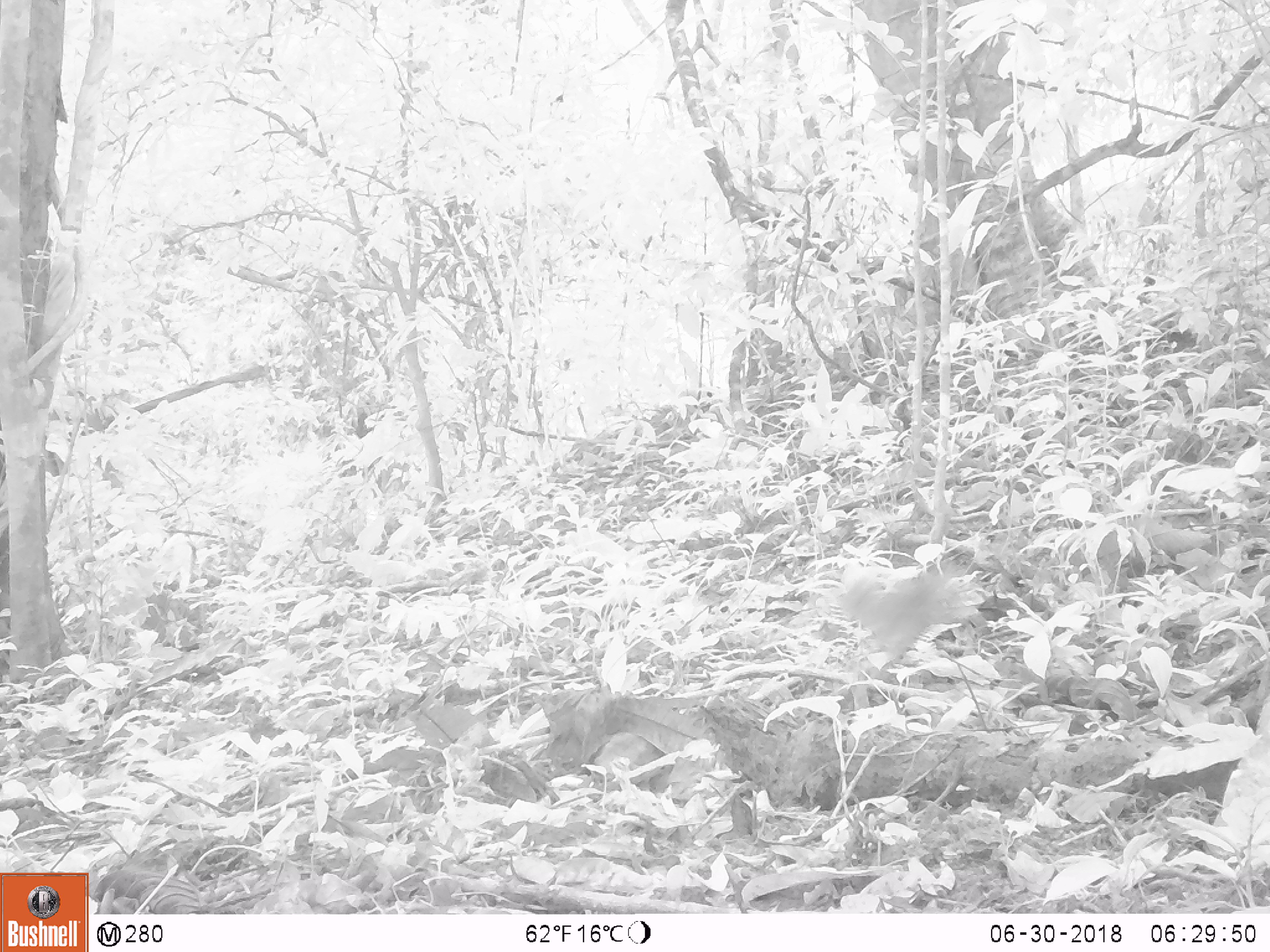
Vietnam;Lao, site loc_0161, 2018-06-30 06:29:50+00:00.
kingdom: Animalia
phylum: Chordata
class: Aves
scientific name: Aves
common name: bird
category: unidentified bird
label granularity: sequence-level